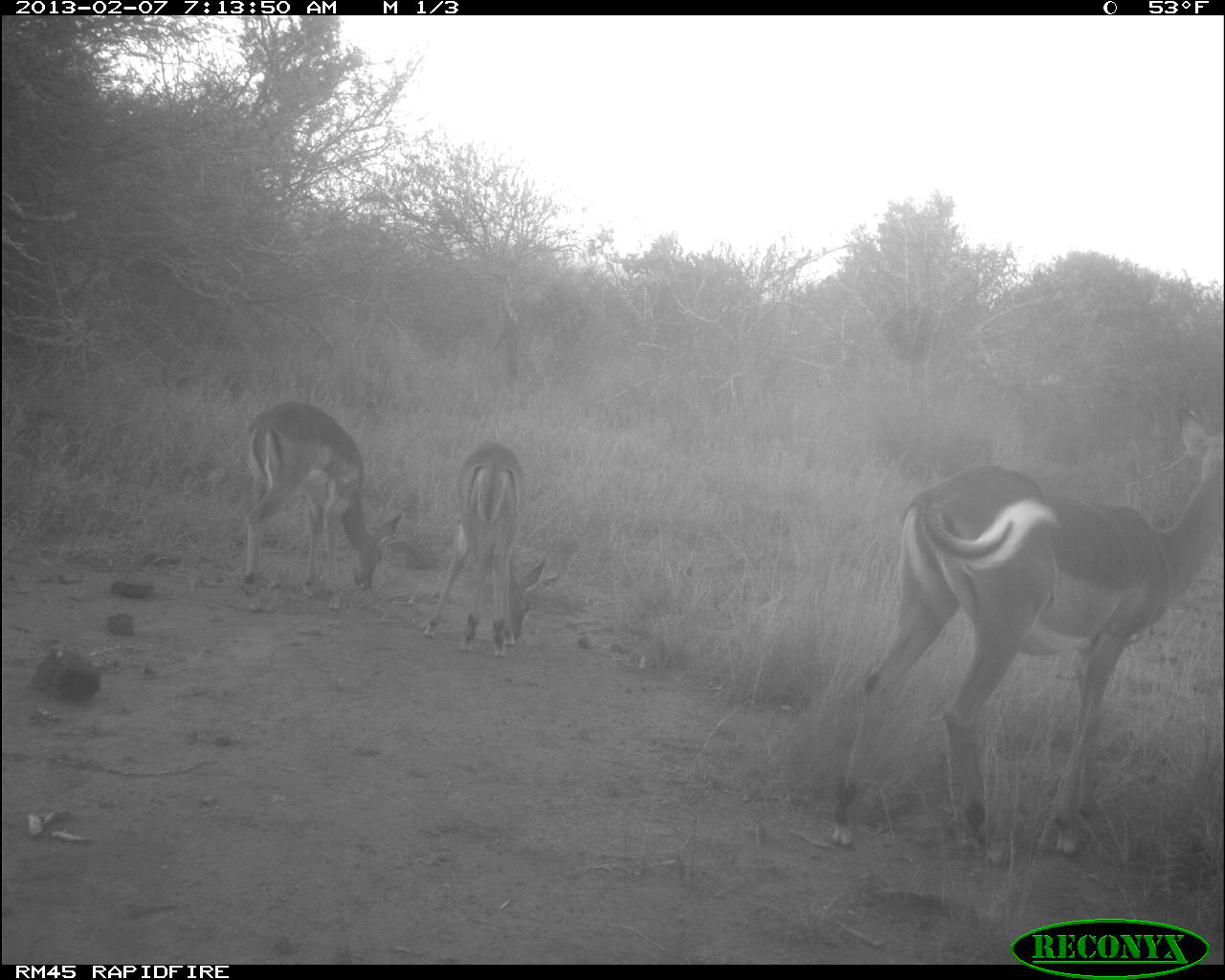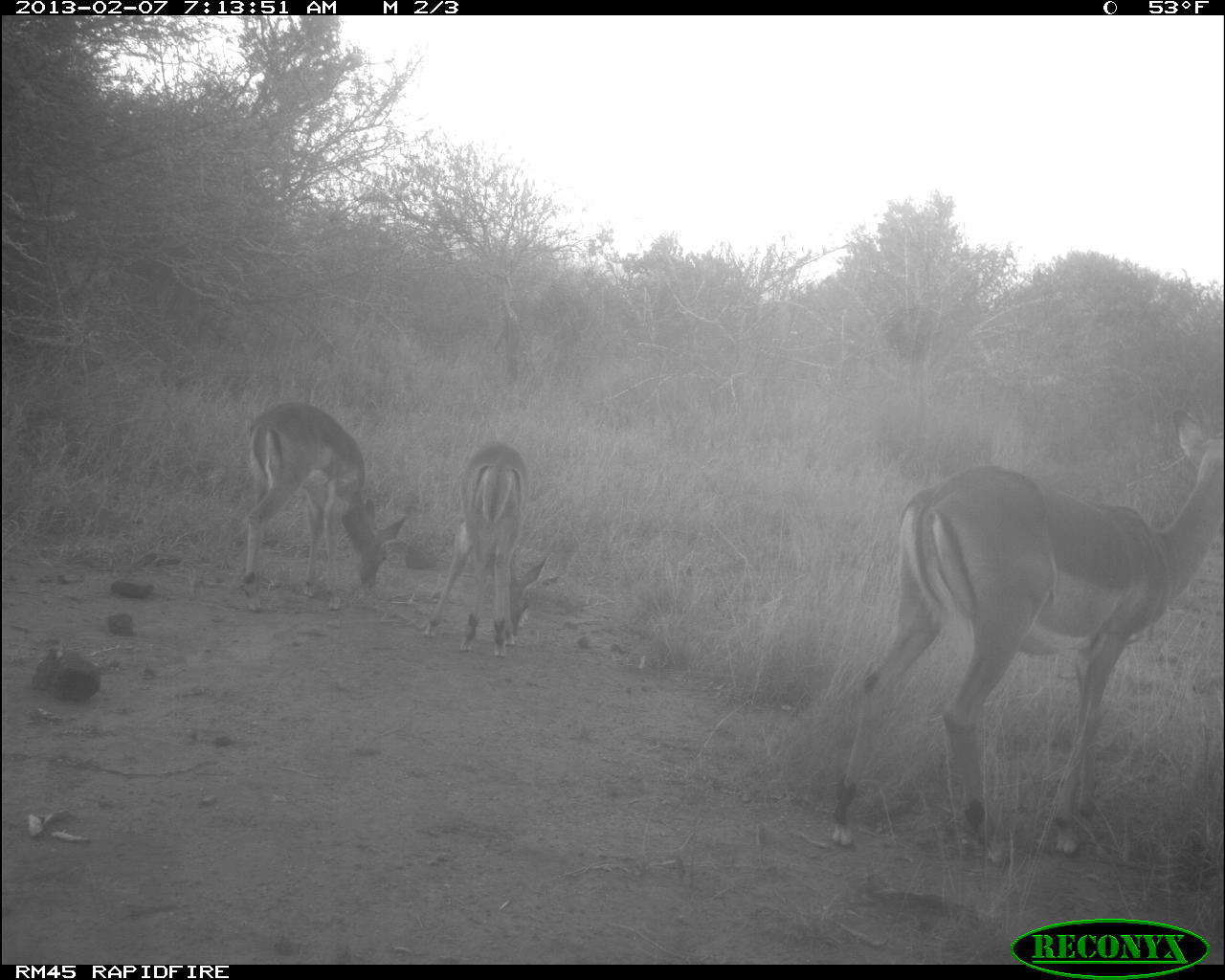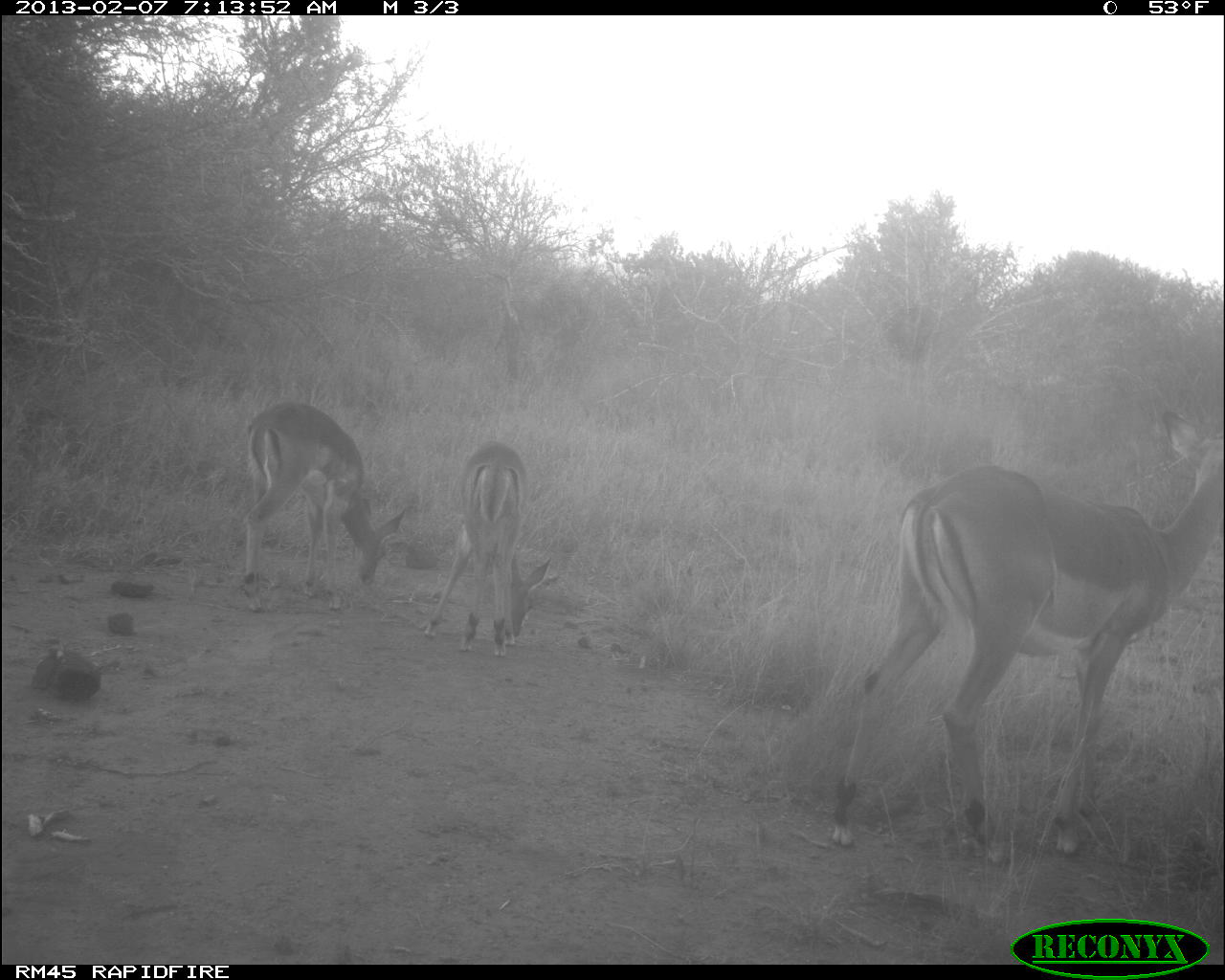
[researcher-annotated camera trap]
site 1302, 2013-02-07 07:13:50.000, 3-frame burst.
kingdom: Animalia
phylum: Chordata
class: Mammalia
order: Artiodactyla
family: Bovidae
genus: Aepyceros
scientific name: Aepyceros melampus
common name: impala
Aepyceros melampus (impala), count 3.